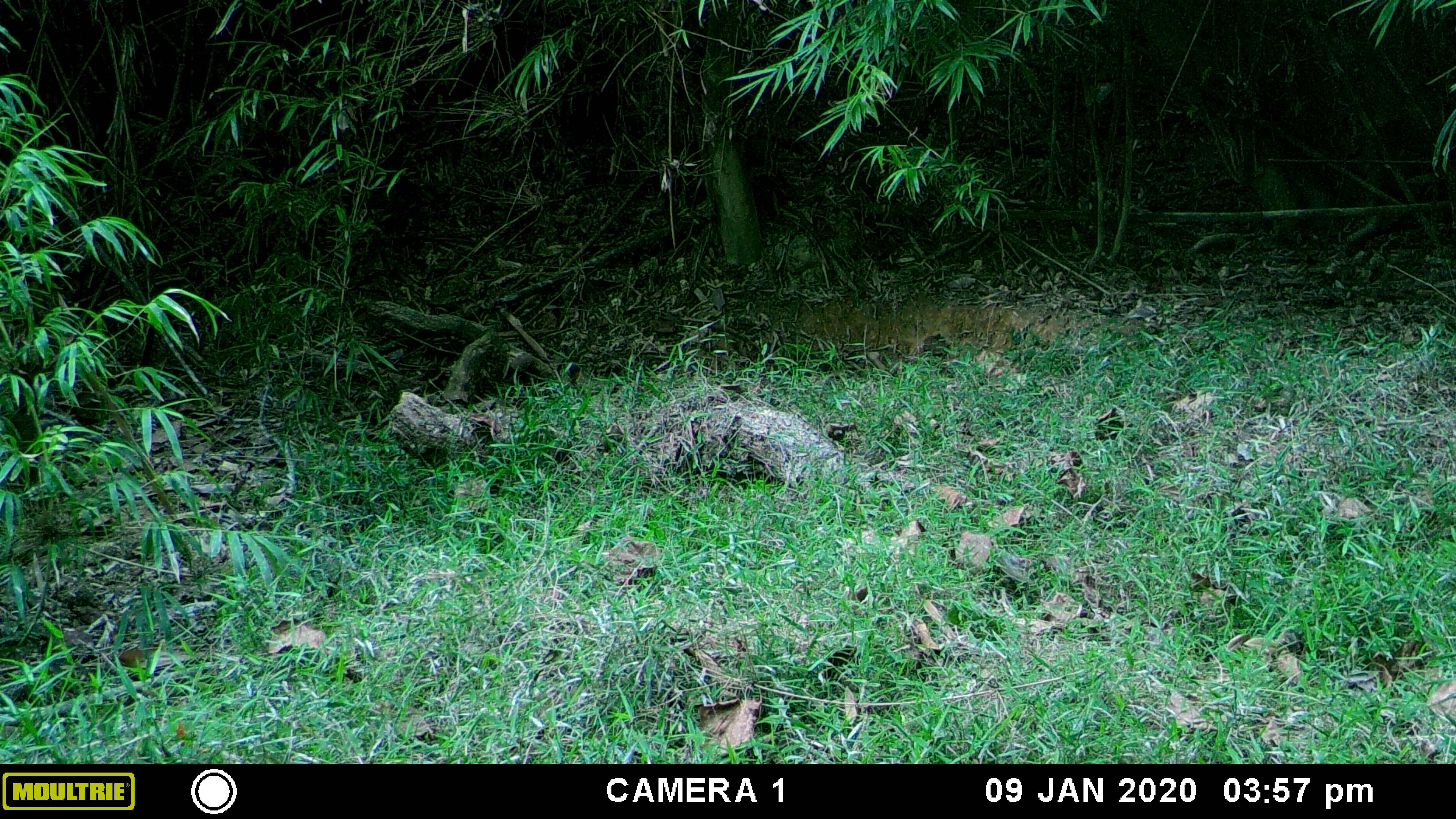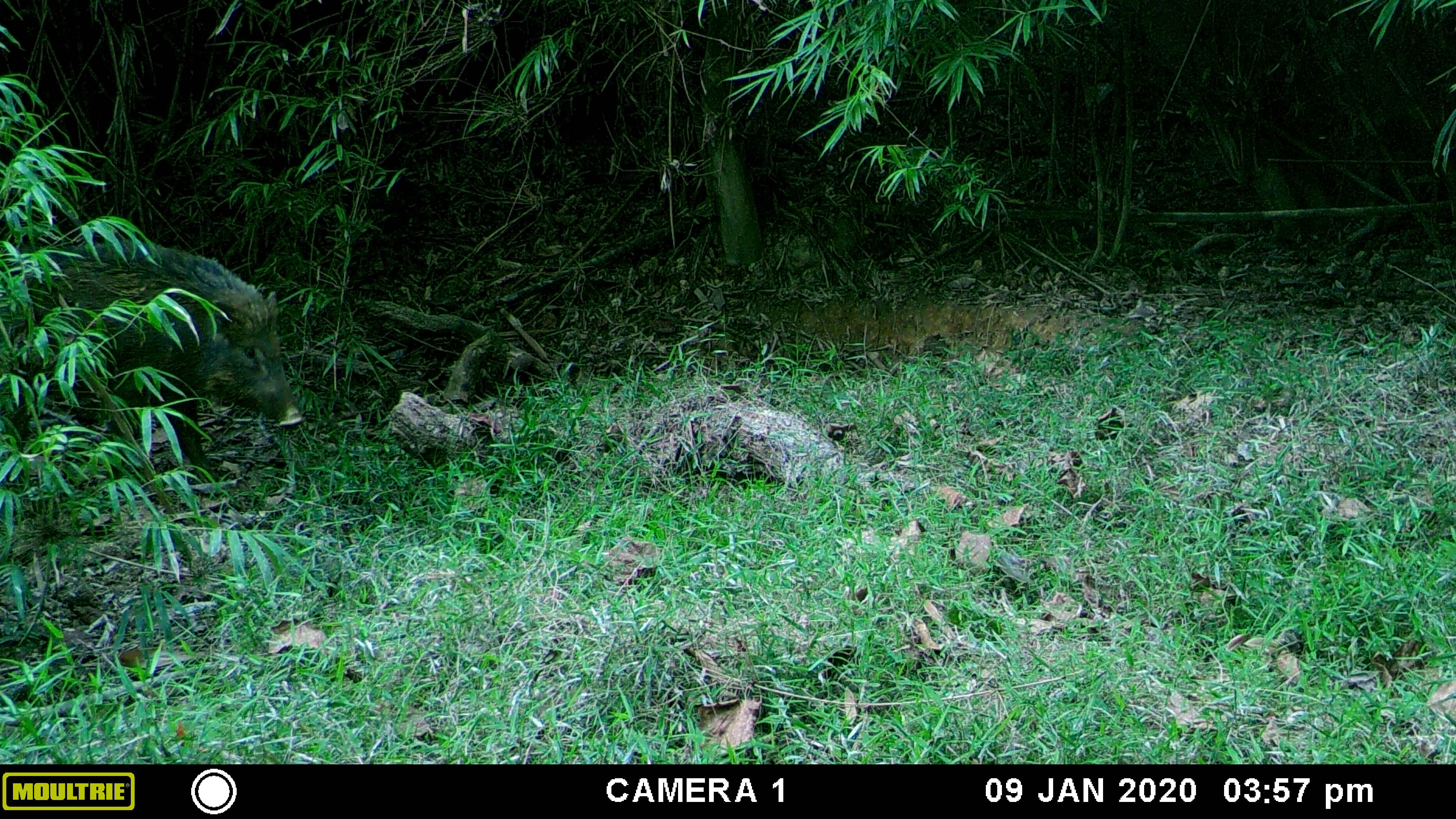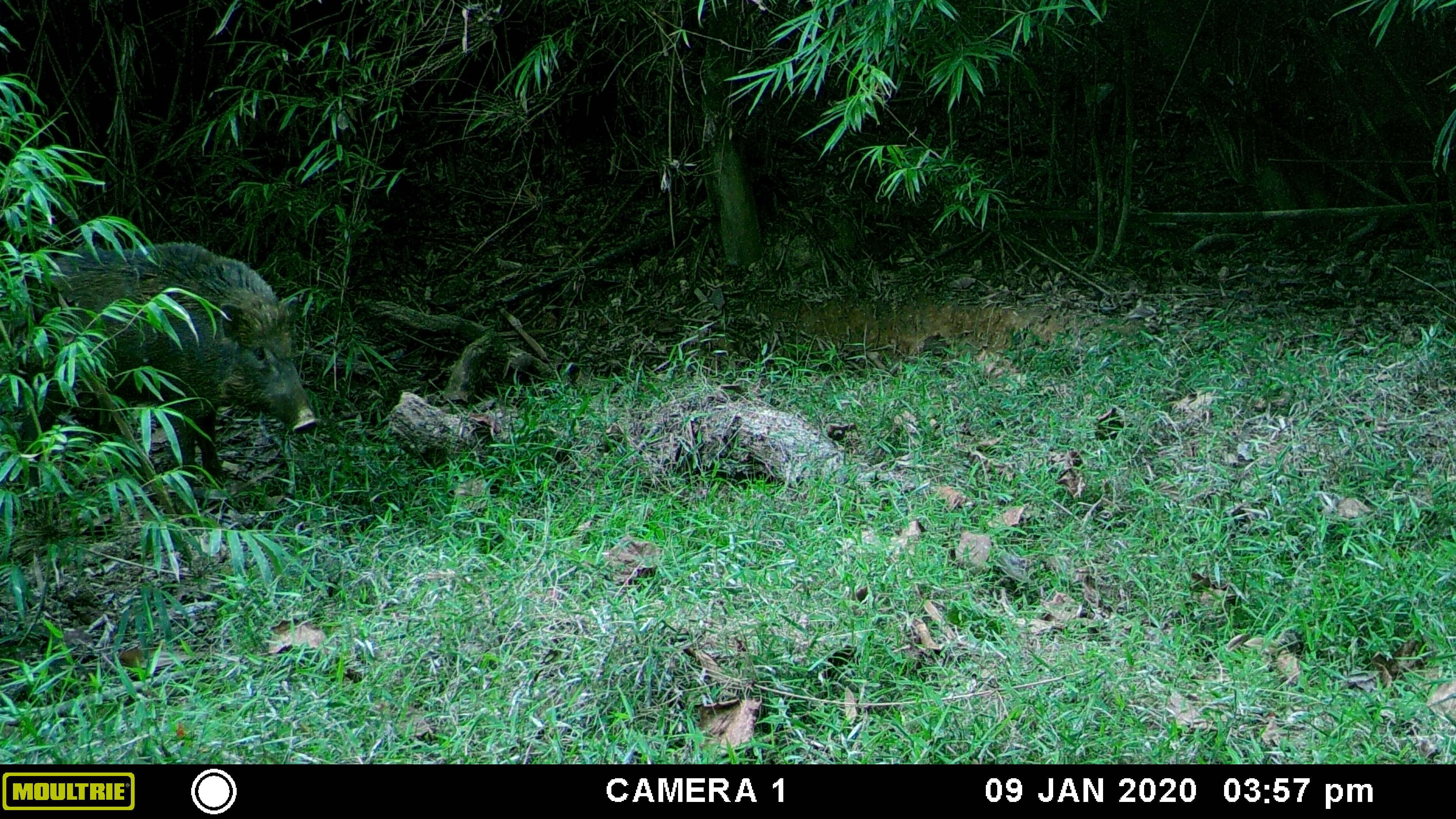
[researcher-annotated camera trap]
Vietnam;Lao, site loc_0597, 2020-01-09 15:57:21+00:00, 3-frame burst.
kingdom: Animalia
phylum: Chordata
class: Mammalia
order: Artiodactyla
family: Suidae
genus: Sus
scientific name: Sus scrofa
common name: eurasian wild pig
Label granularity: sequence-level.